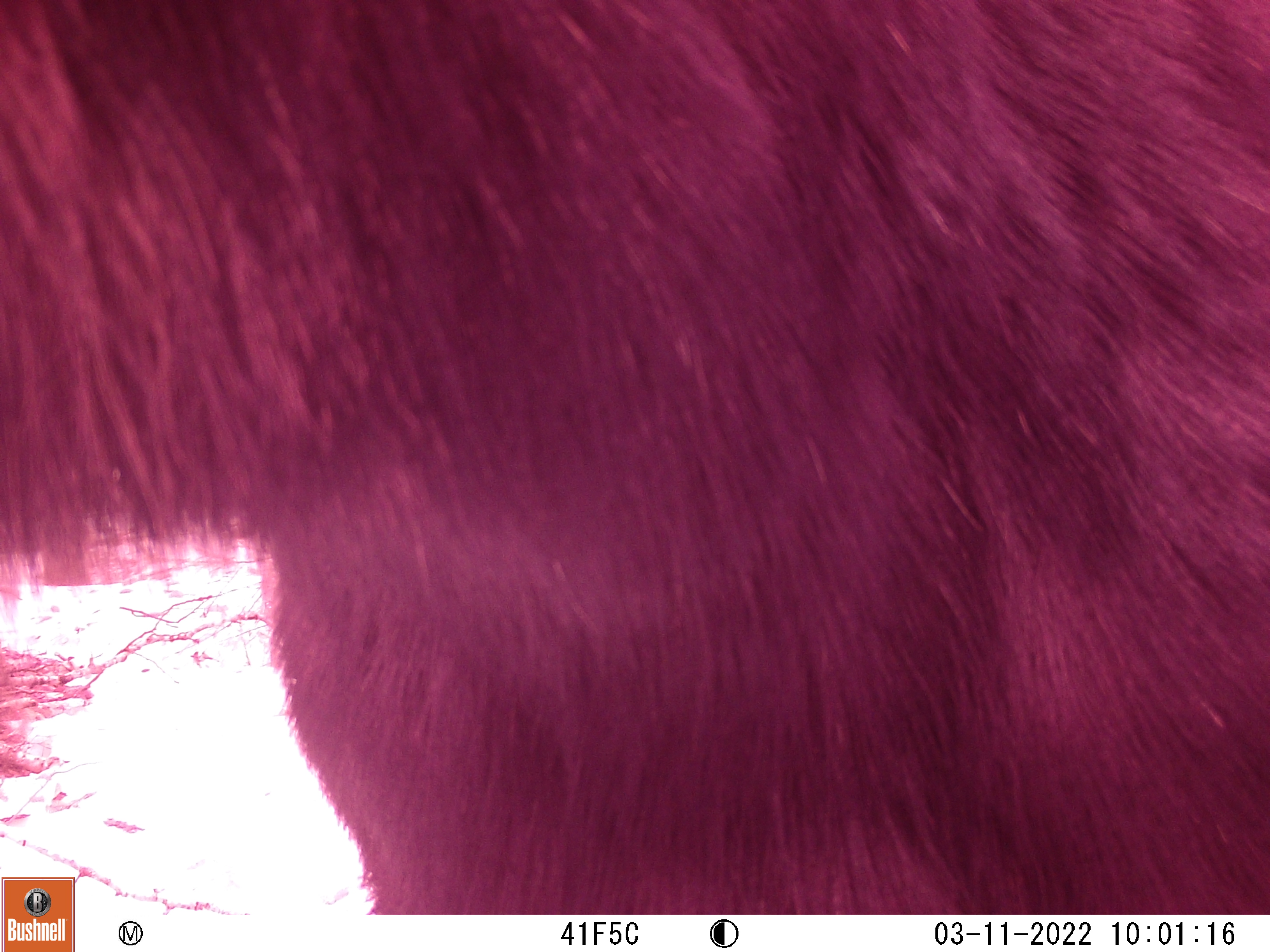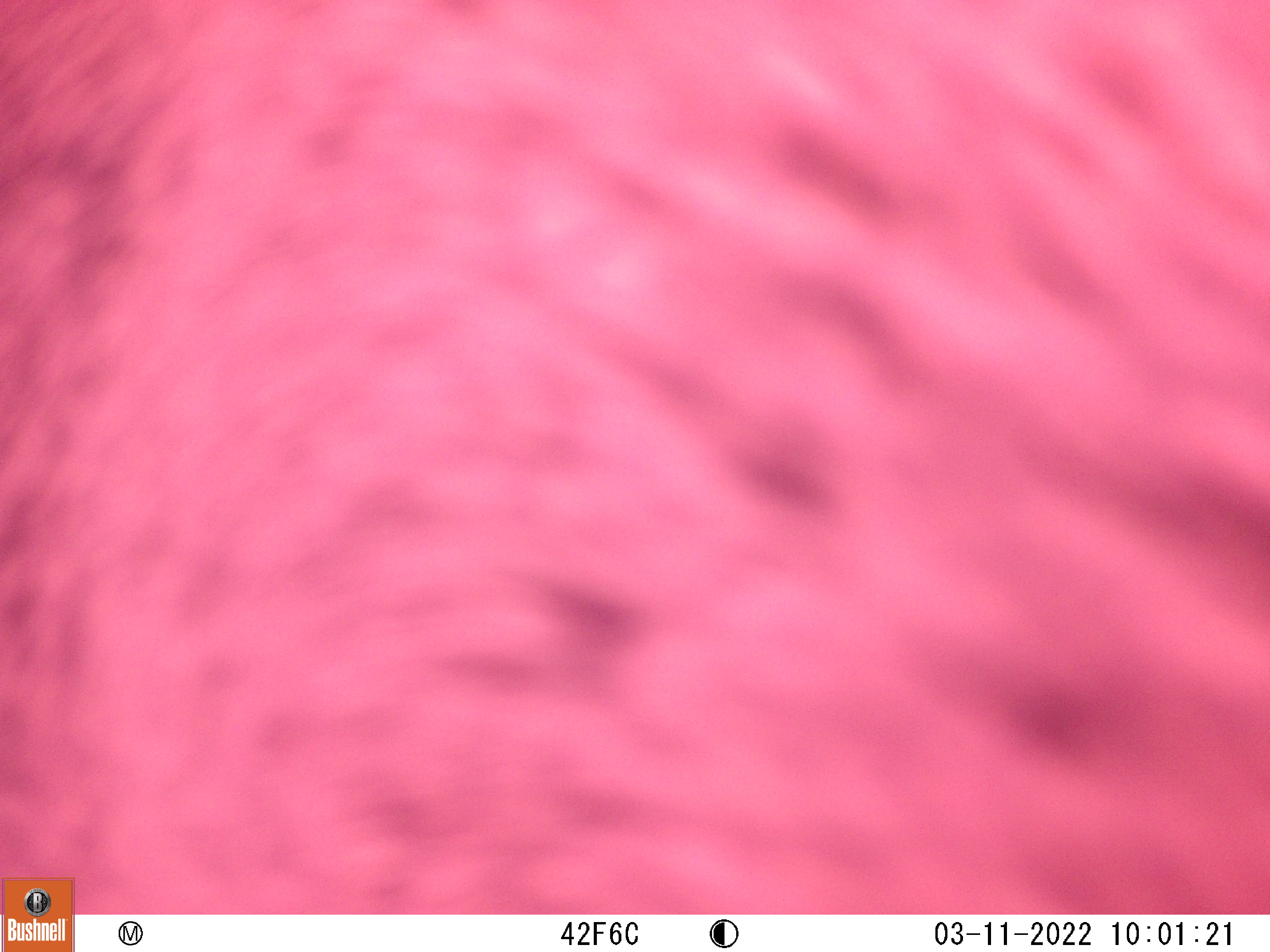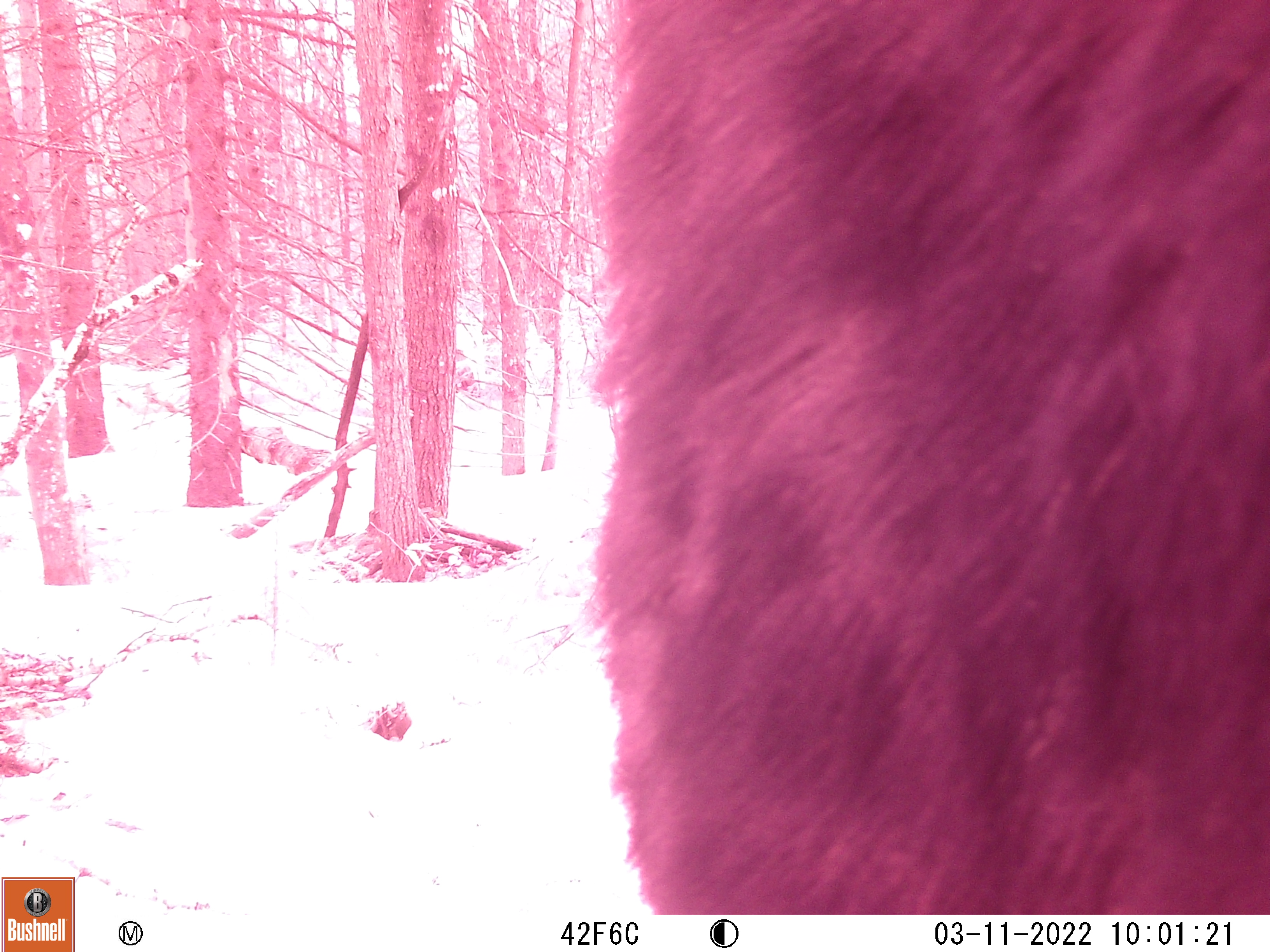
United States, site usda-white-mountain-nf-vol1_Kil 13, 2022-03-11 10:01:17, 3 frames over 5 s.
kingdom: Animalia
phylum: Chordata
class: Mammalia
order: Artiodactyla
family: Cervidae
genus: Alces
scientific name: Alces alces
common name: moose